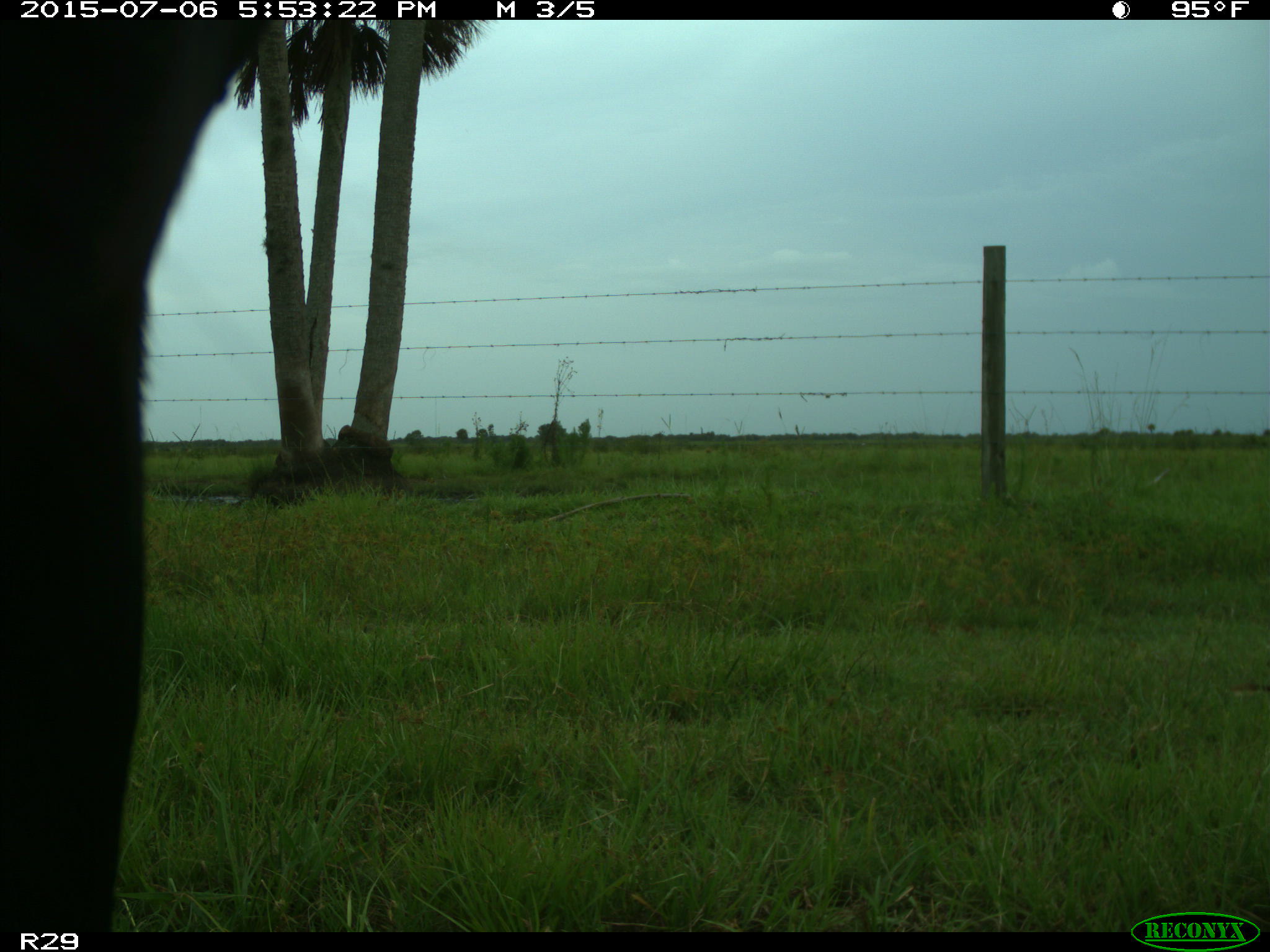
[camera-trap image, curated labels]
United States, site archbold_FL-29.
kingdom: Animalia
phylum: Chordata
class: Mammalia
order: Artiodactyla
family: Bovidae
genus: Bos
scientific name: Bos taurus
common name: domestic cow